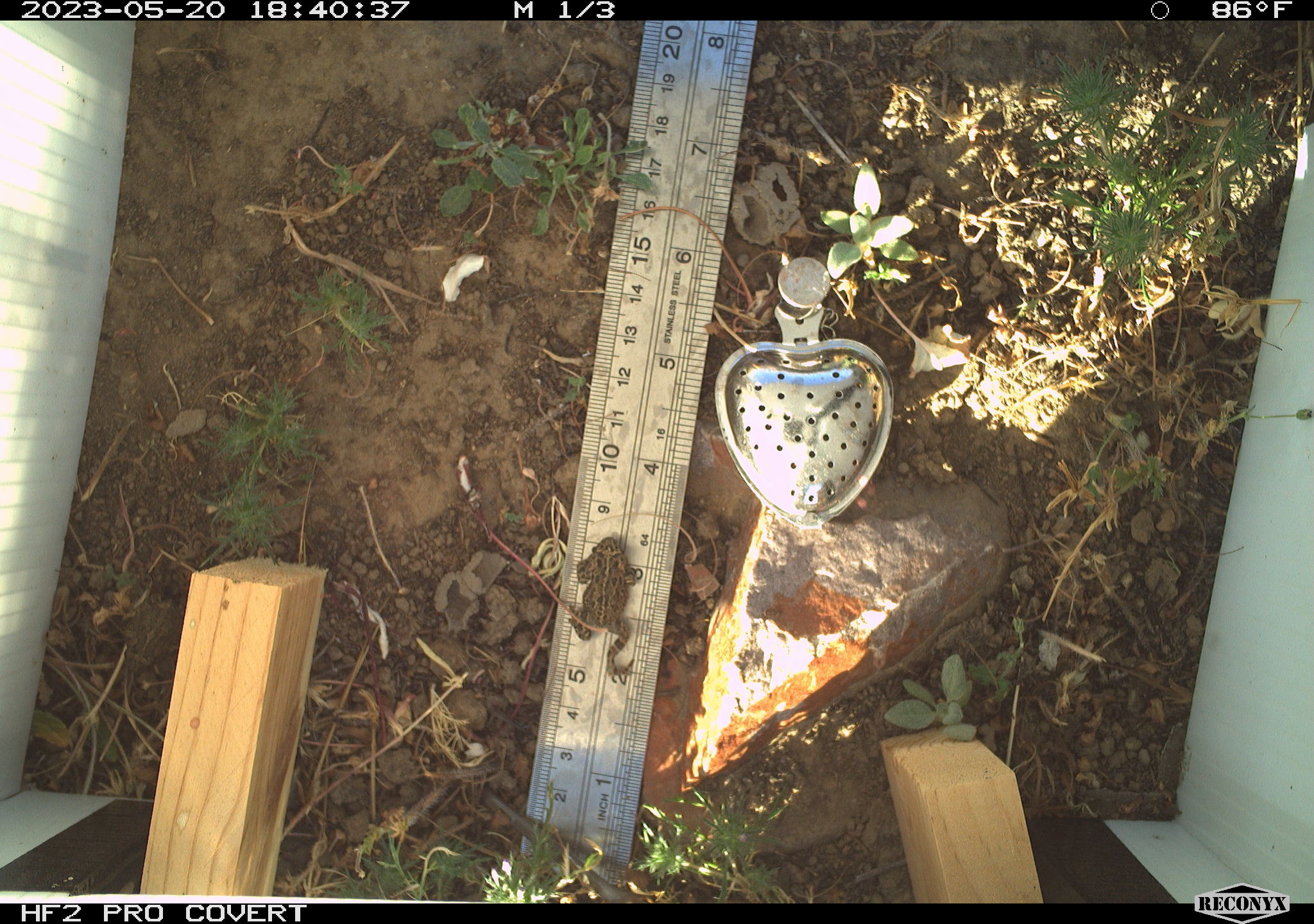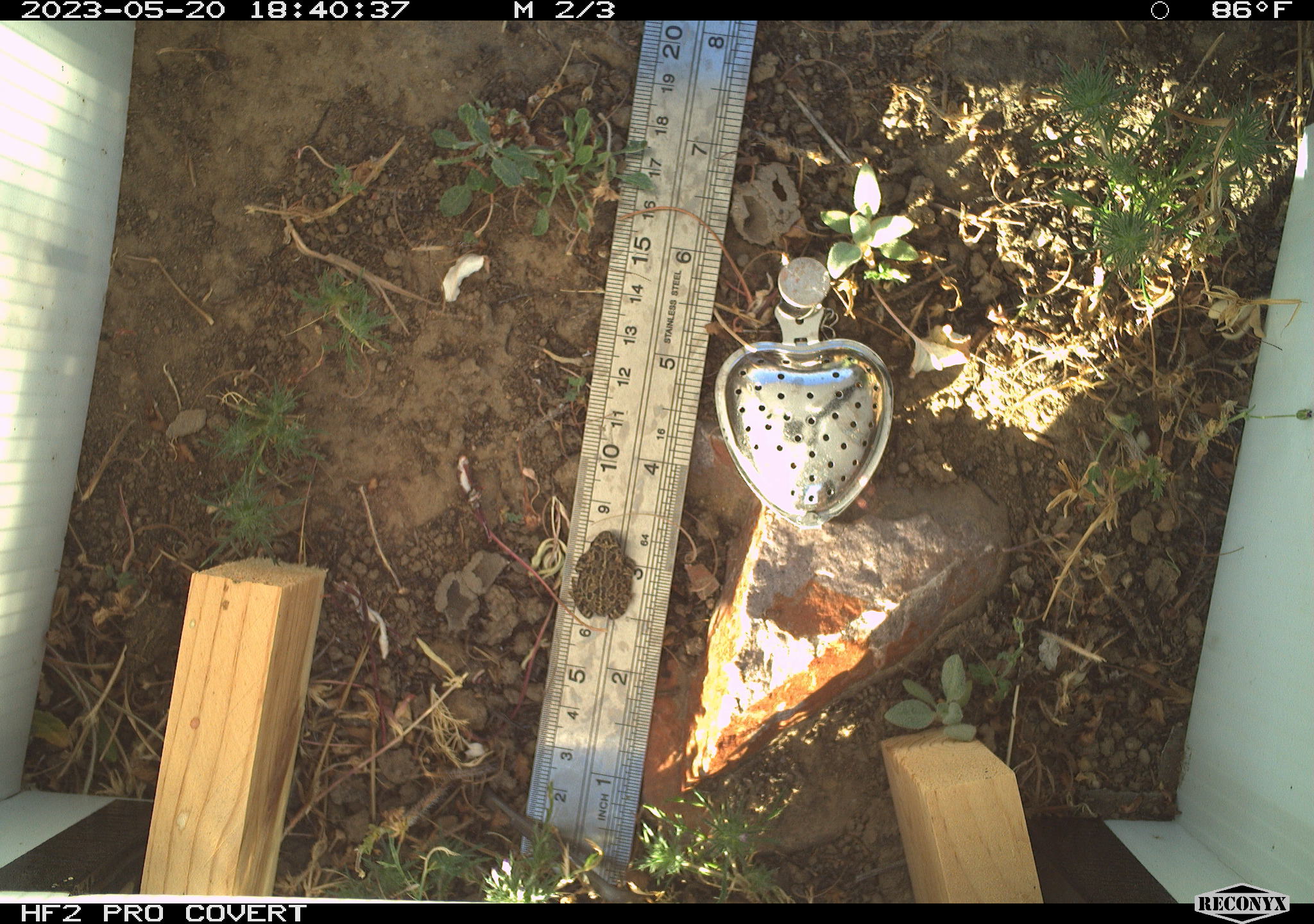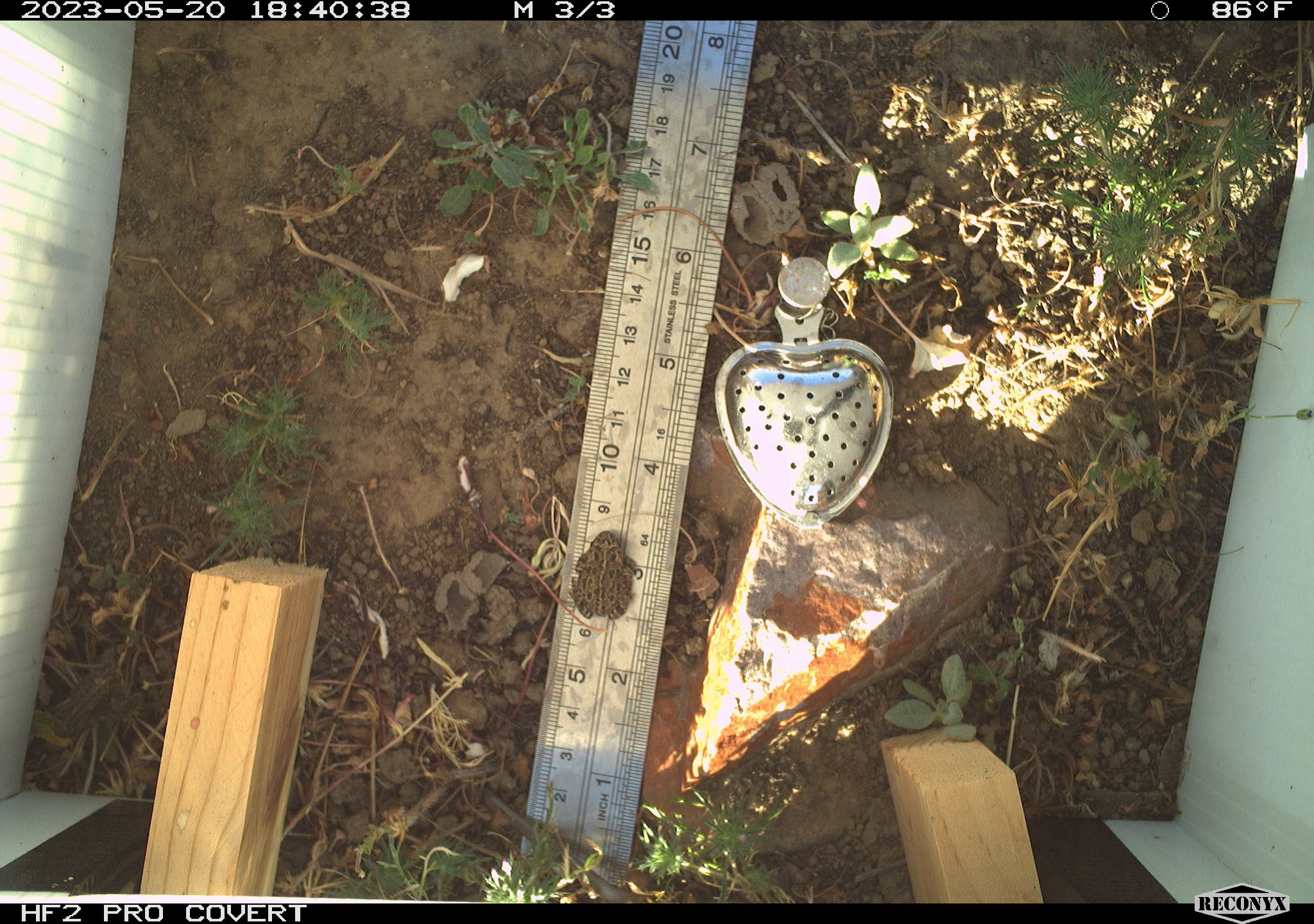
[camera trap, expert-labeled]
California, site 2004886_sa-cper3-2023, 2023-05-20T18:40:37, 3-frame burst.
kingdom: Animalia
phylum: Chordata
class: Amphibia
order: Anura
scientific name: Anura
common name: frogs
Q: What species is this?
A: Frogs (Anura).